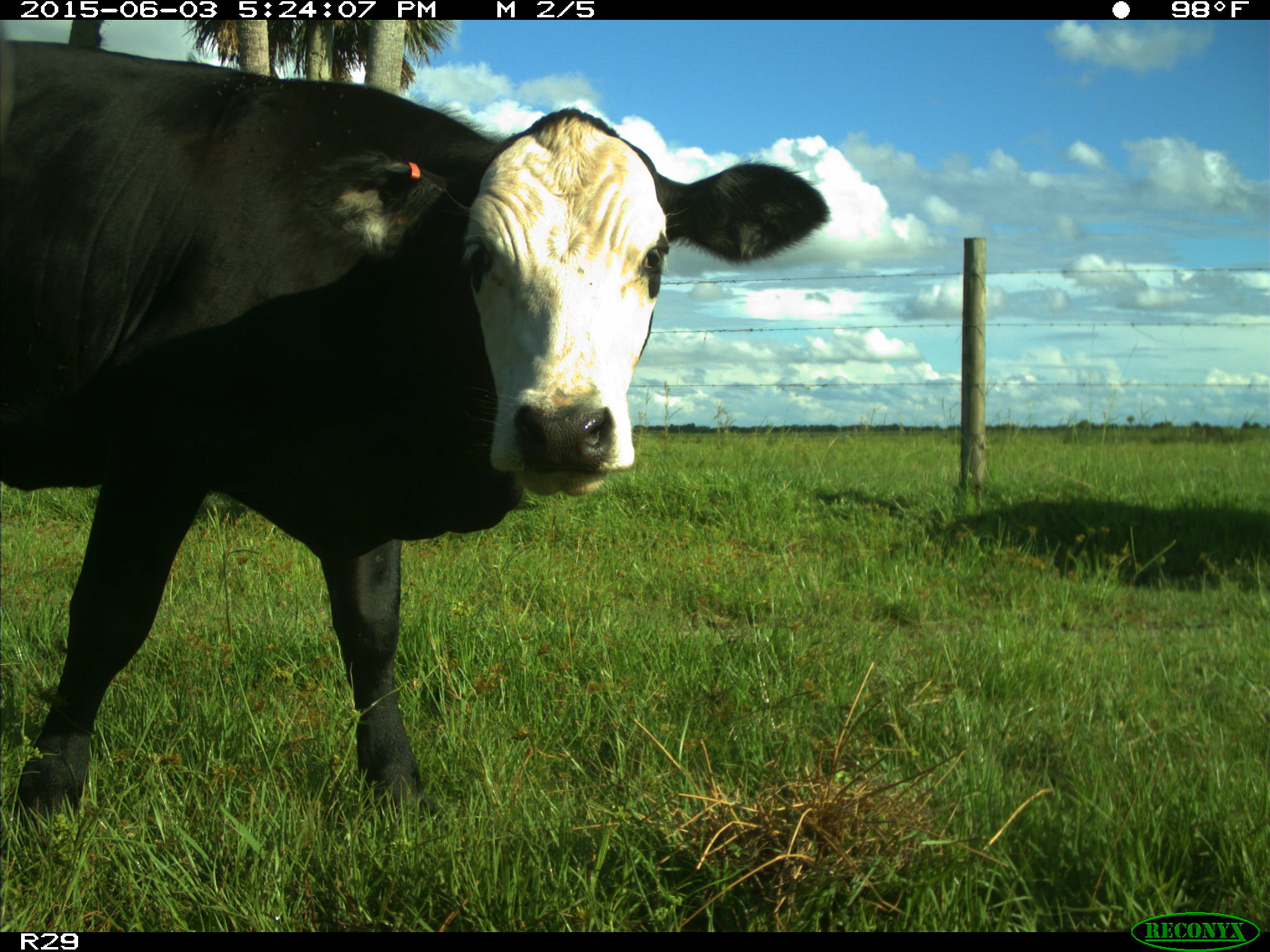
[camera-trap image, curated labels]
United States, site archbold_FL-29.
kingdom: Animalia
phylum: Chordata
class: Mammalia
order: Artiodactyla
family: Bovidae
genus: Bos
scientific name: Bos taurus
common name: domestic cow